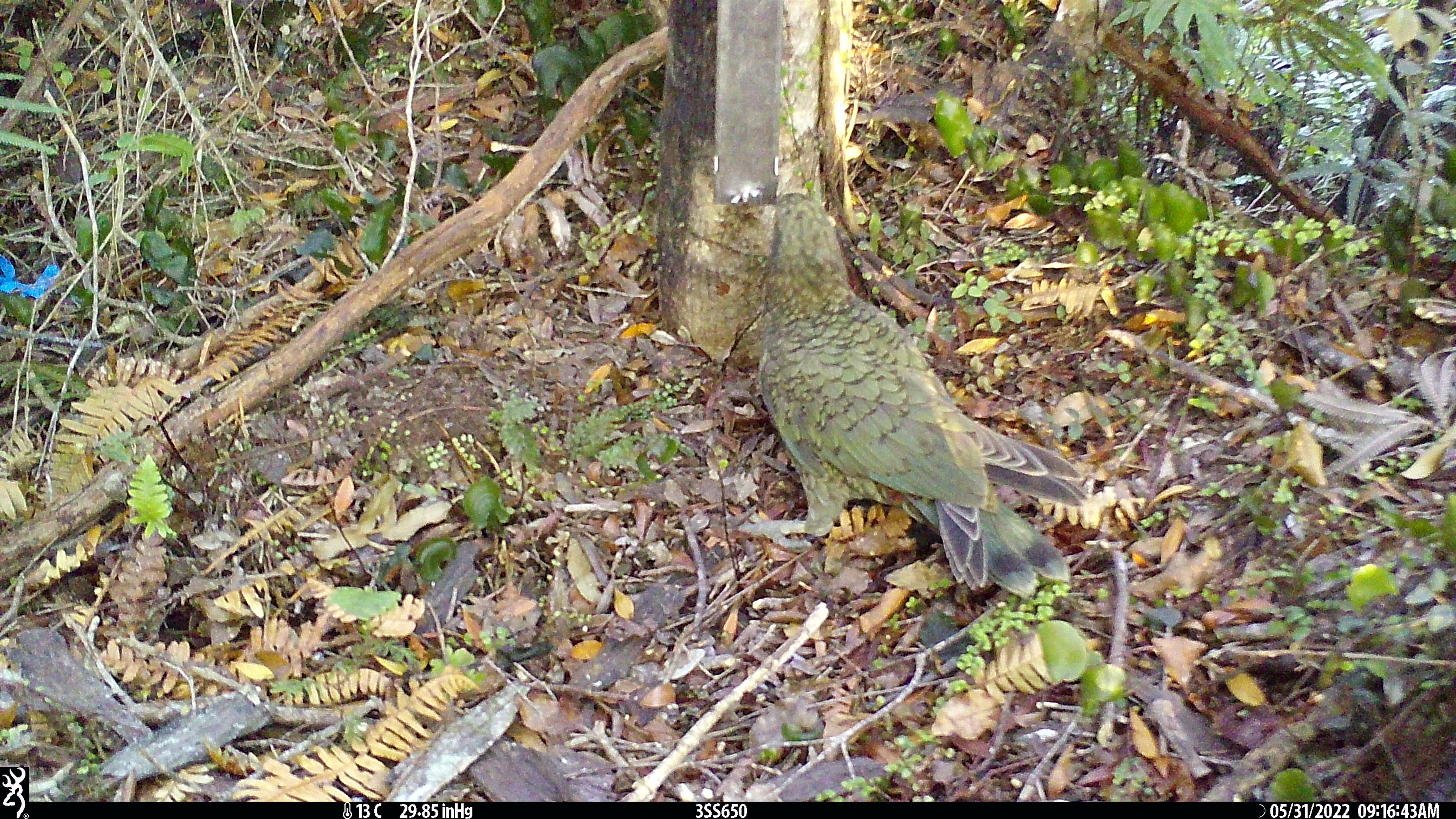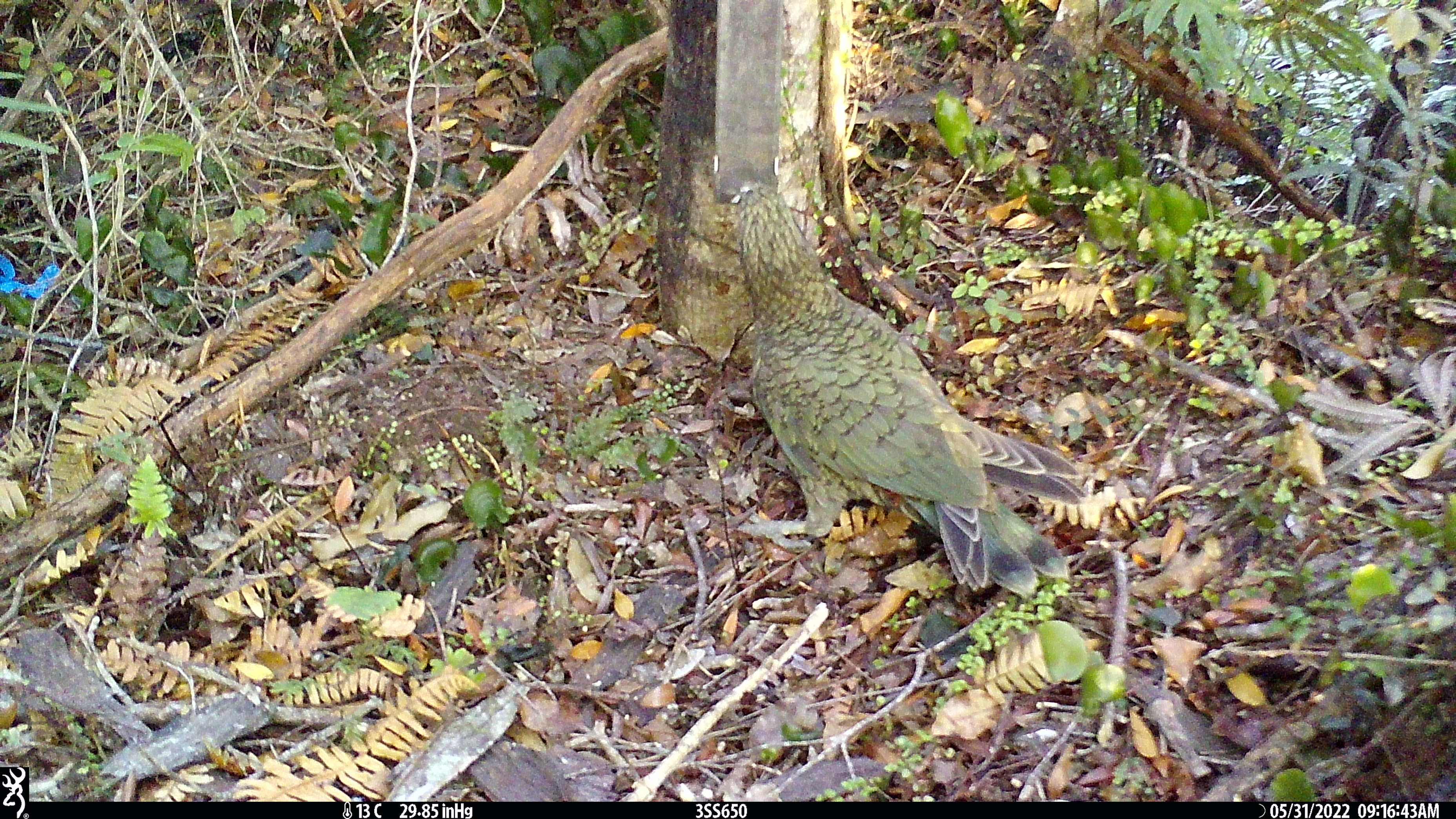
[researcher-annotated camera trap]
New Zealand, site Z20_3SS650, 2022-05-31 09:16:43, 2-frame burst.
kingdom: Animalia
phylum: Chordata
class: Aves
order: Psittaciformes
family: Strigopidae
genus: Nestor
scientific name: Nestor notabilis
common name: kea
Kea (Nestor notabilis).